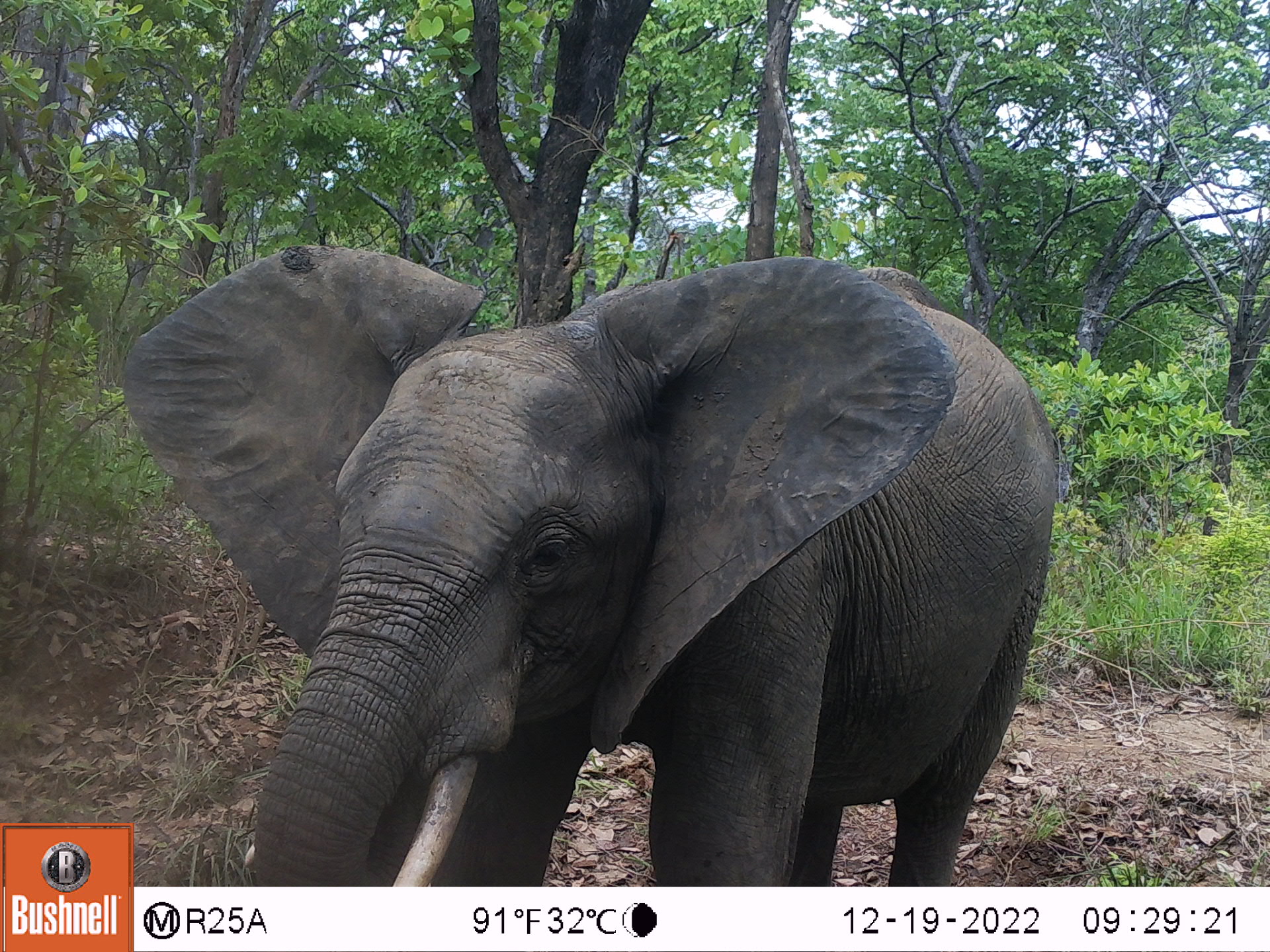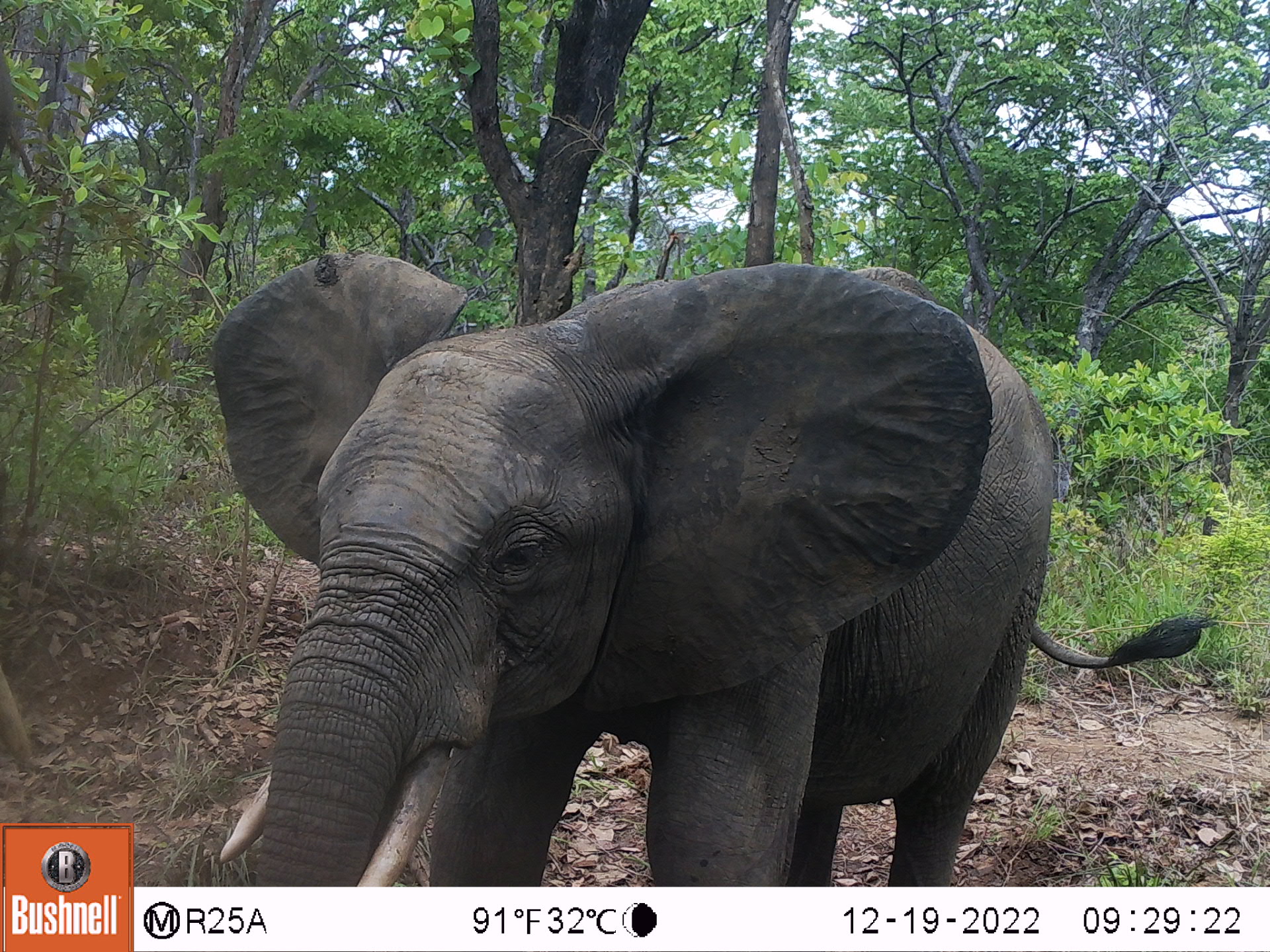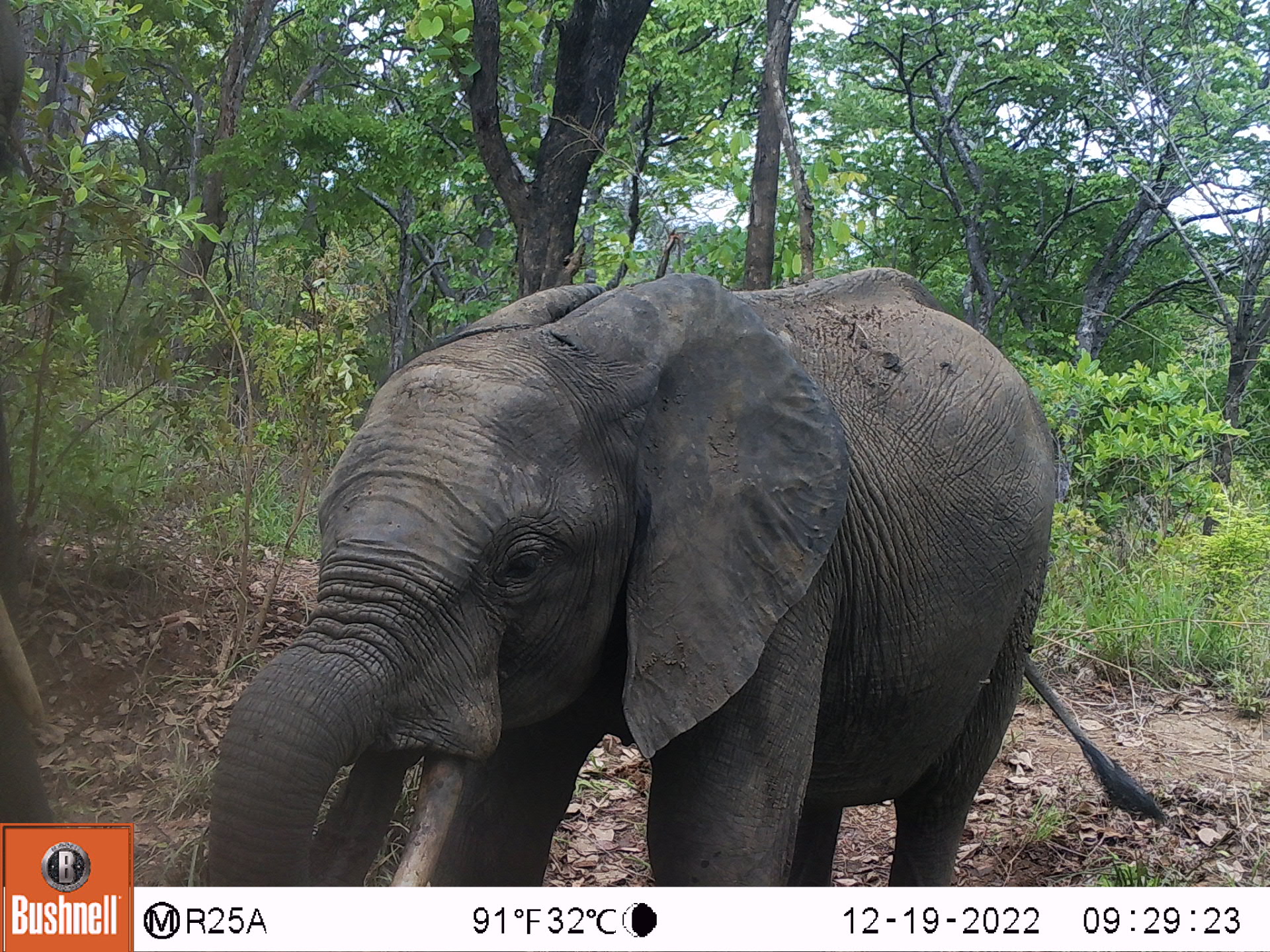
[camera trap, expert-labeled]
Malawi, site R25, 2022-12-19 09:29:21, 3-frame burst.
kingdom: Animalia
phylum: Chordata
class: Mammalia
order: Proboscidea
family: Elephantidae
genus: Loxodonta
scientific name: Loxodonta africana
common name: african savanna elephant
African savanna elephant (Loxodonta africana), count 1.